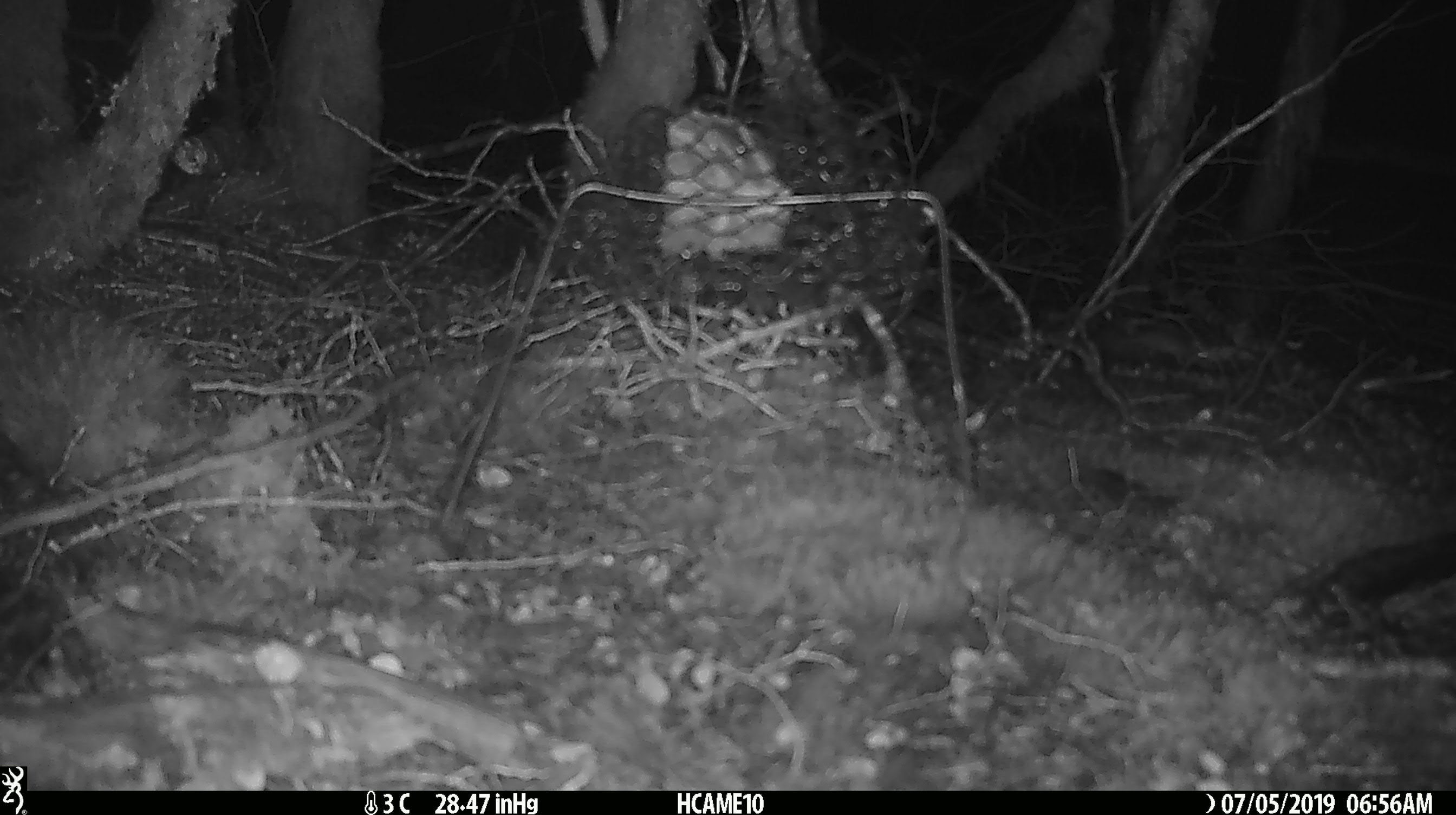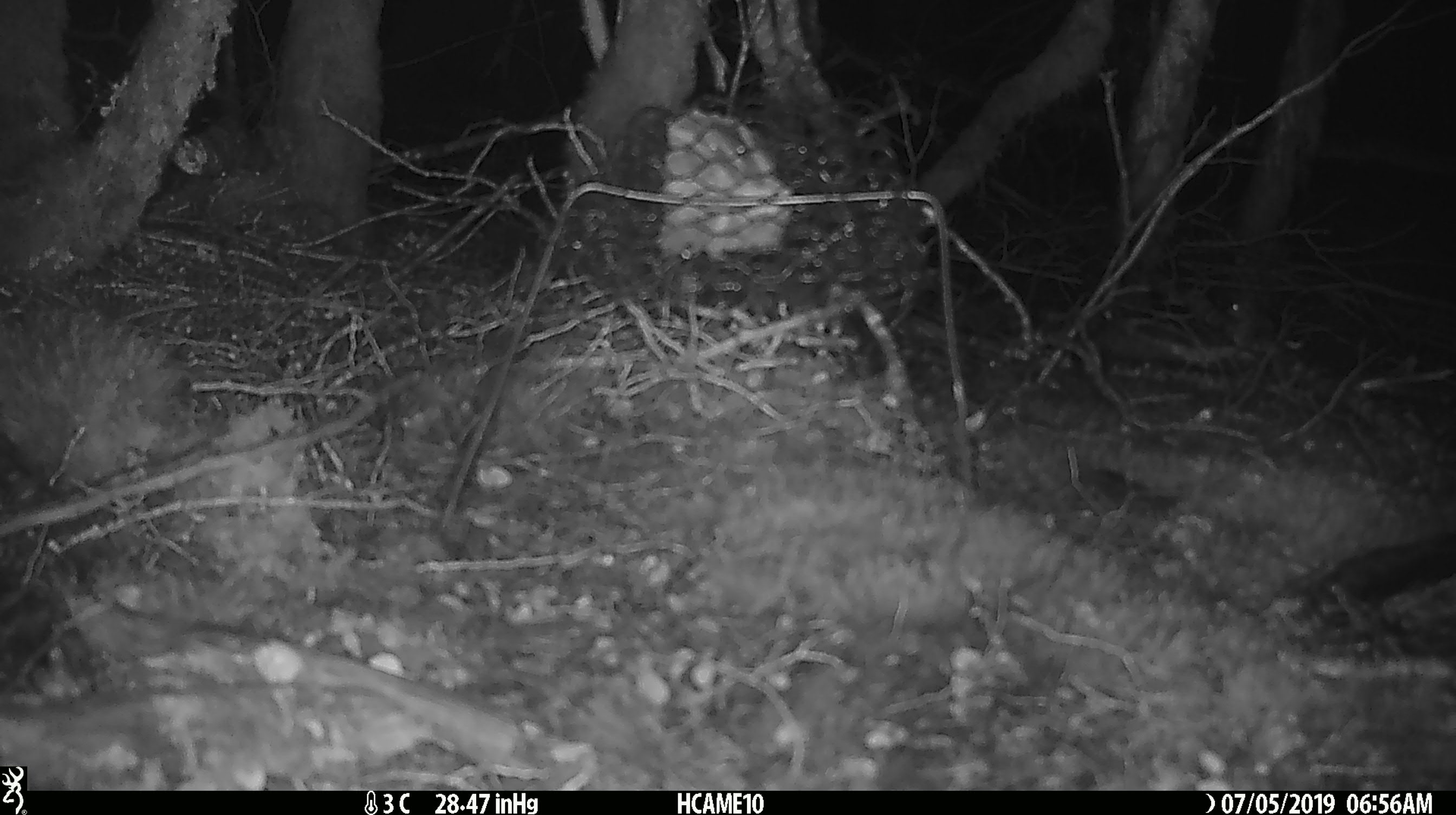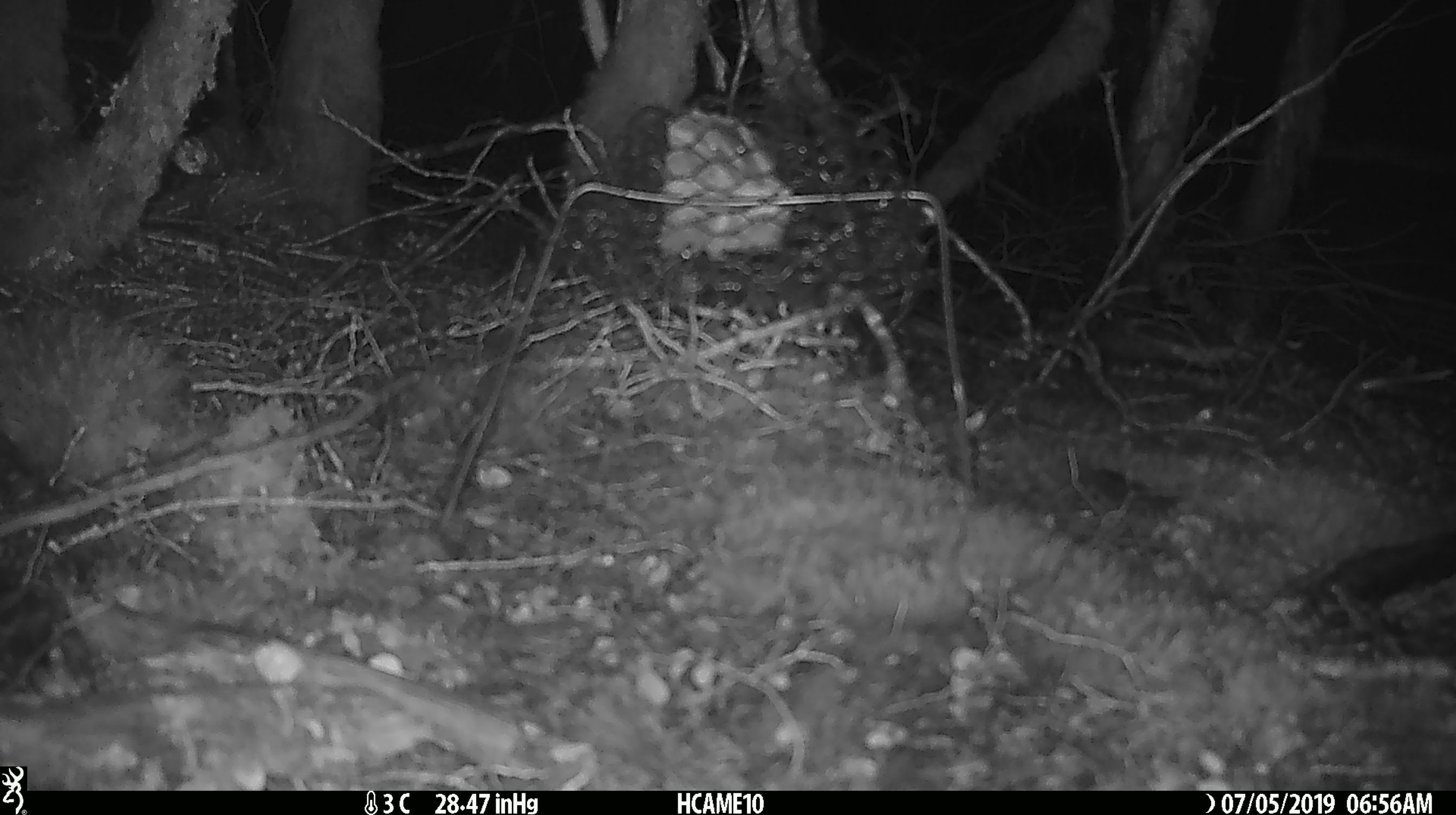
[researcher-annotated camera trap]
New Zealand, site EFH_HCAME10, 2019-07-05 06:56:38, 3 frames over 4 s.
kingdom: Animalia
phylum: Chordata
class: Mammalia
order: Rodentia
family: Muridae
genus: Mus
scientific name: Mus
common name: mouse